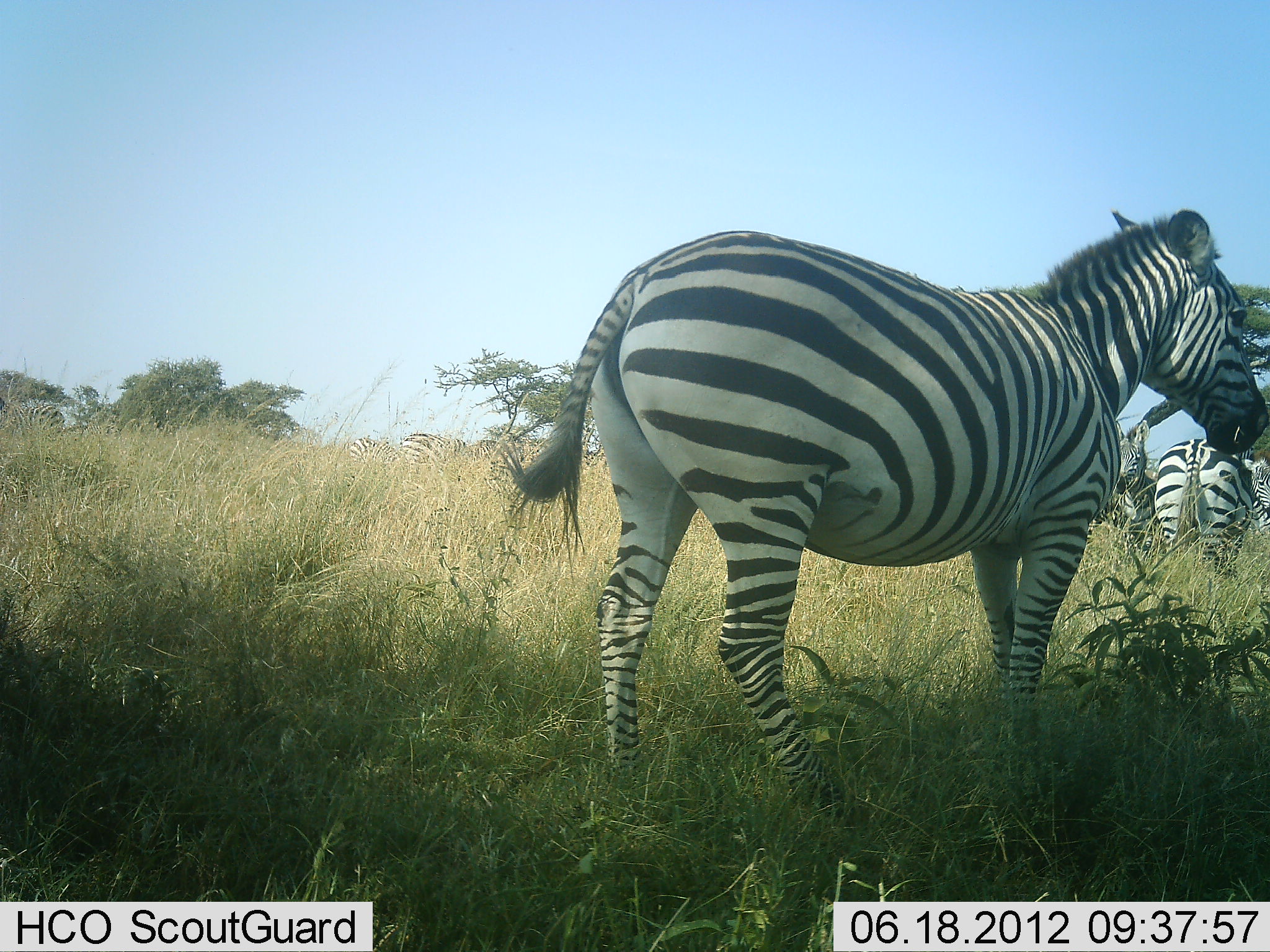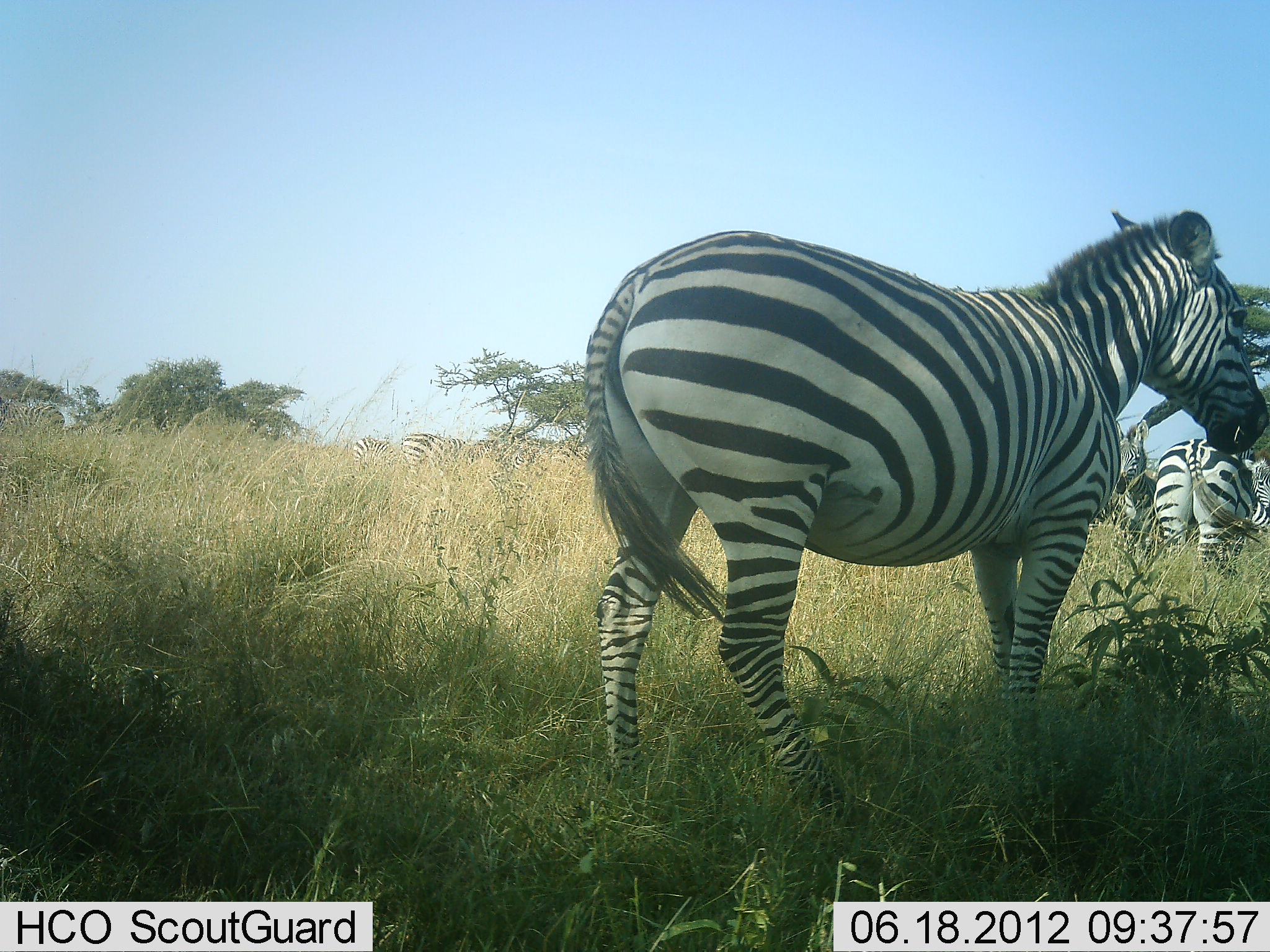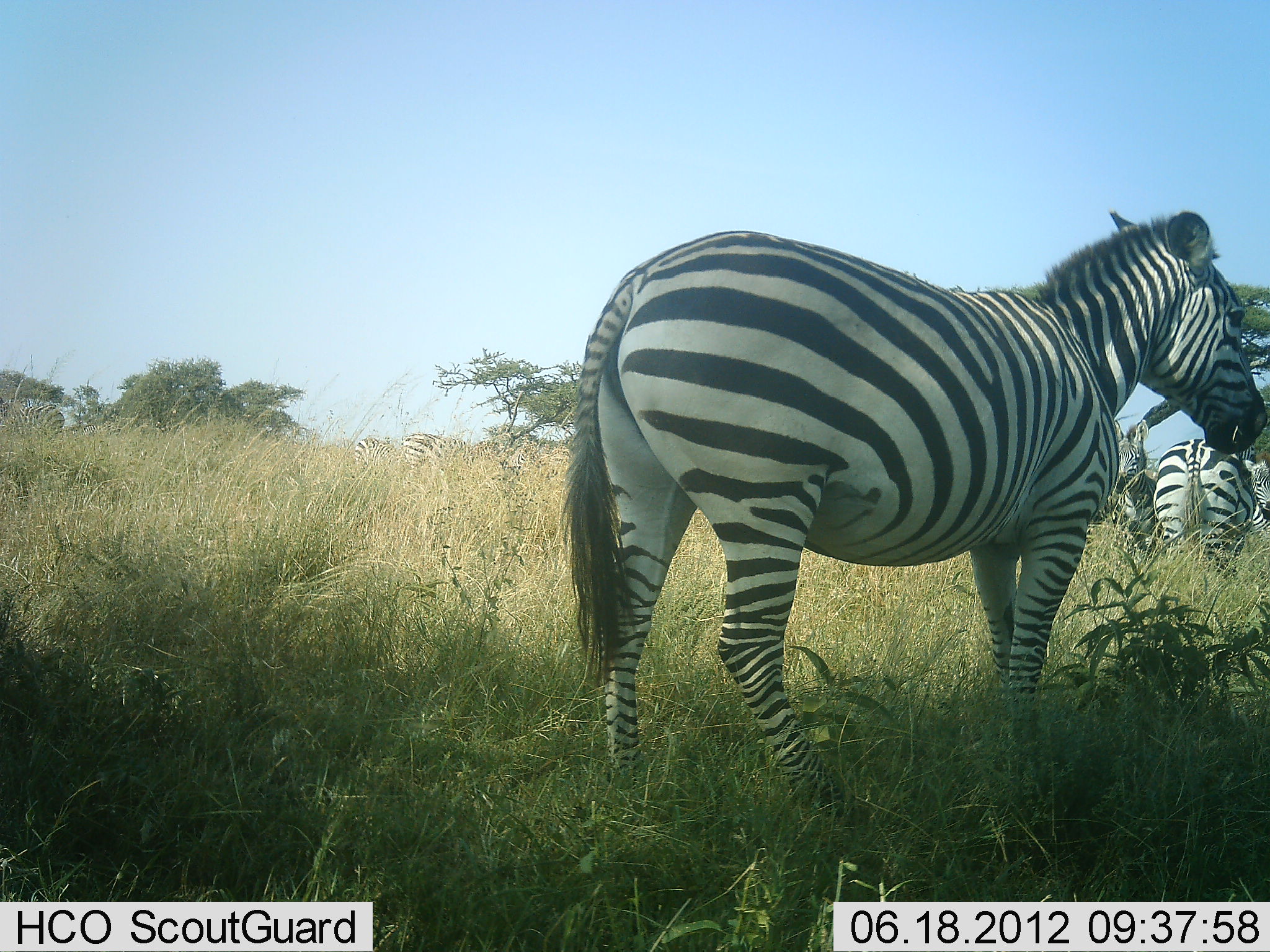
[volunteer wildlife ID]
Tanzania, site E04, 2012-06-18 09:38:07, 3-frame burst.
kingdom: Animalia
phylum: Chordata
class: Mammalia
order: Perissodactyla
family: Equidae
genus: Equus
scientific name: Equus quagga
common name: plains zebra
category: zebra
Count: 6.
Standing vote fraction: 100%.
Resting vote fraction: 0%.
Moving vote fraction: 0%.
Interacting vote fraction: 0%.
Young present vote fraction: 0%.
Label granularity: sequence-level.